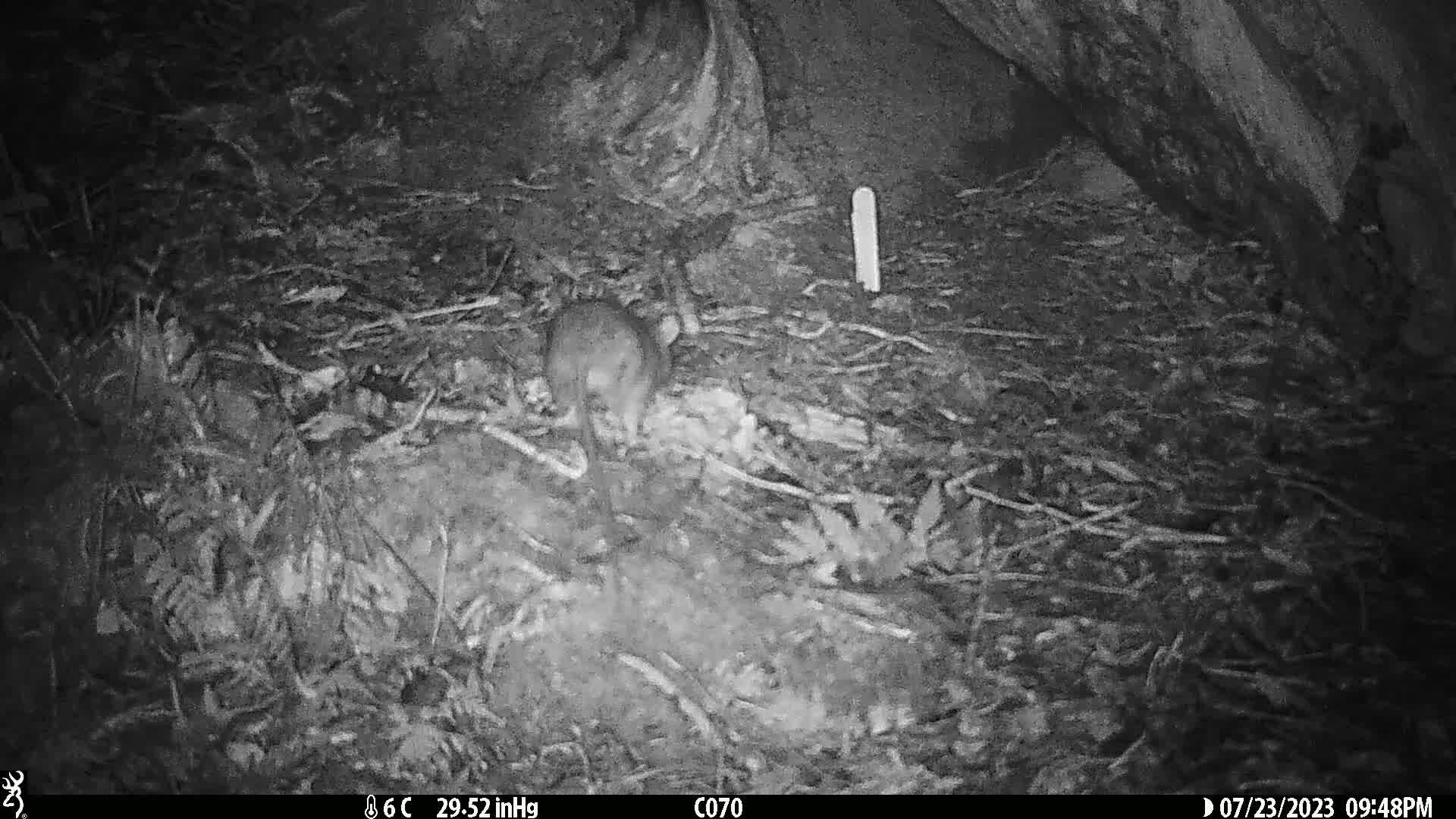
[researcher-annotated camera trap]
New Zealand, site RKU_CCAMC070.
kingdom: Animalia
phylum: Chordata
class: Mammalia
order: Rodentia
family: Muridae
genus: Rattus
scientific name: Rattus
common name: rat